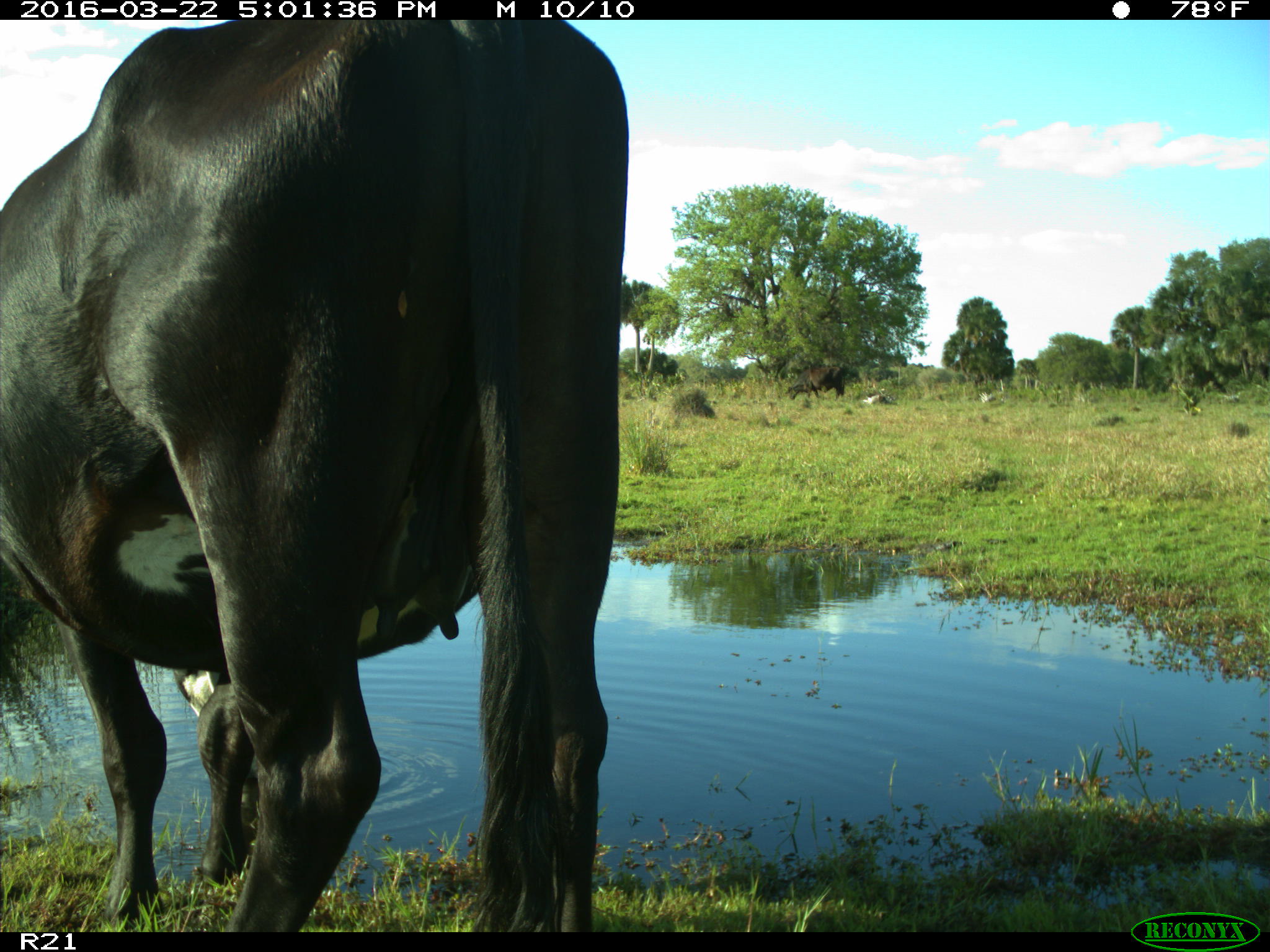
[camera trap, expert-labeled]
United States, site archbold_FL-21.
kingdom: Animalia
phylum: Chordata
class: Mammalia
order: Artiodactyla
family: Bovidae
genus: Bos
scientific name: Bos taurus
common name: domestic cow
Bos taurus (domestic cow).